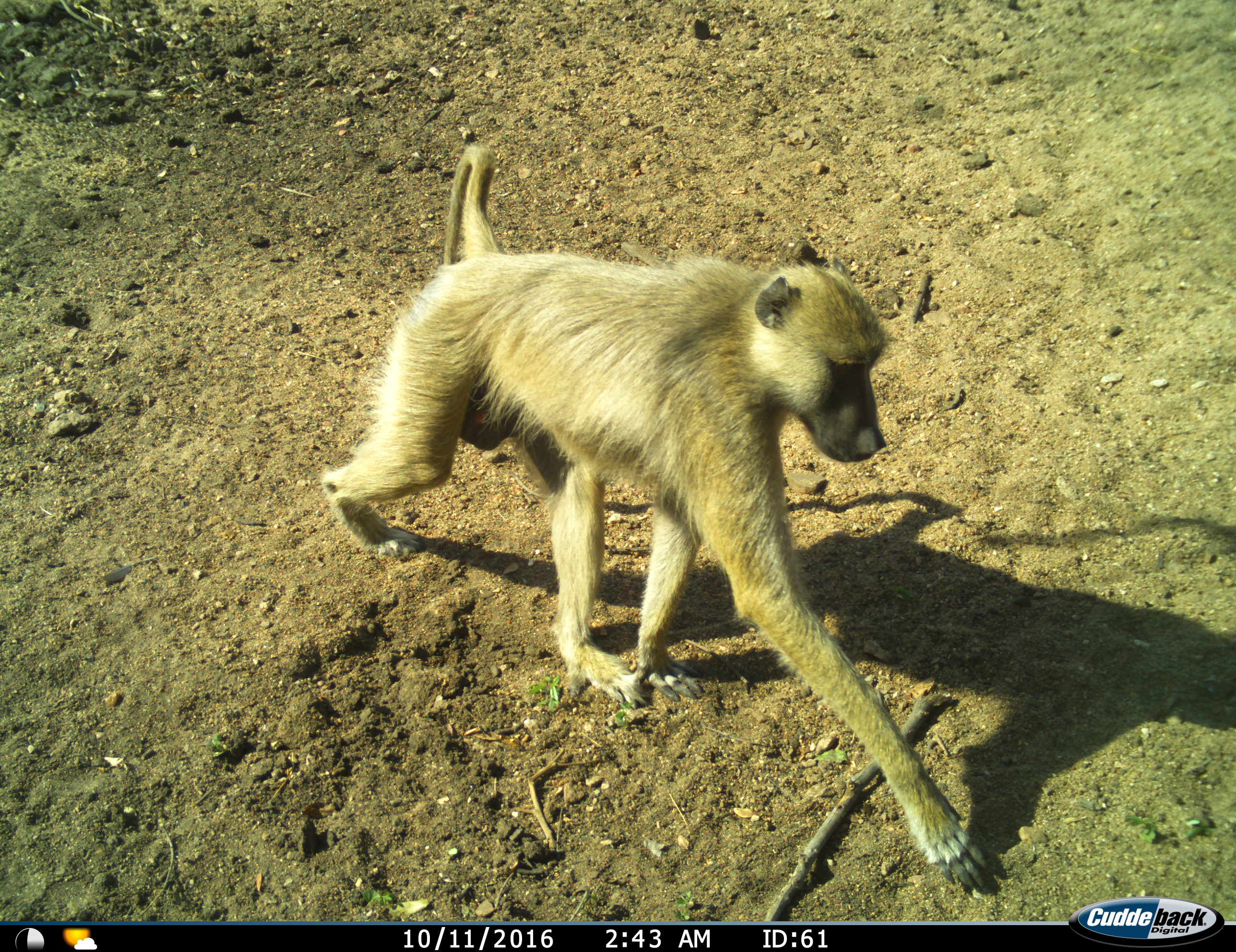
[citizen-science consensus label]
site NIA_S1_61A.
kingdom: Animalia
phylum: Chordata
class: Mammalia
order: Primates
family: Cercopithecidae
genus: Papio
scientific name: Papio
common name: baboon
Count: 1.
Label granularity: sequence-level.